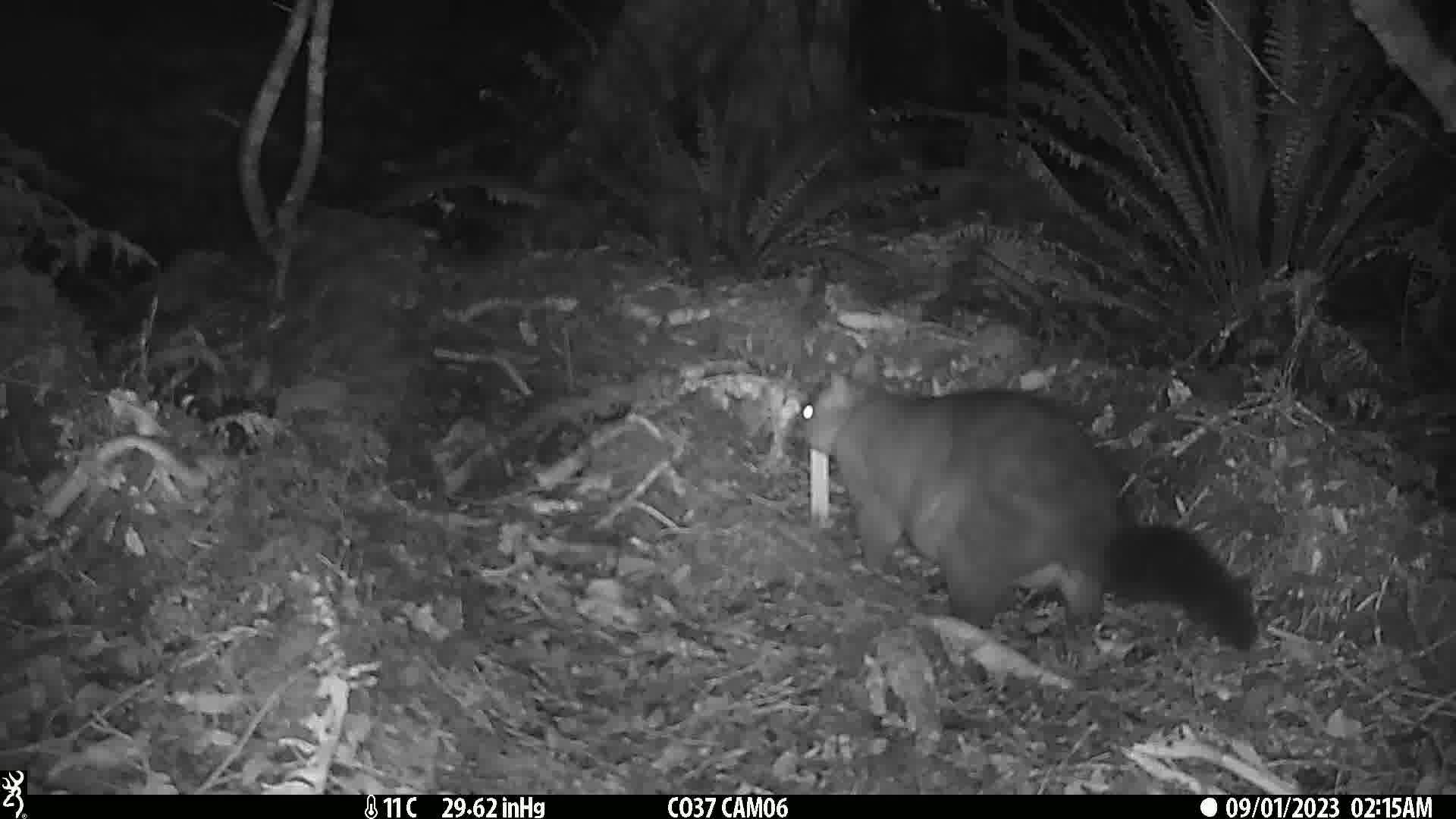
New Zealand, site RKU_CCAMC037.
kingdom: Animalia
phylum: Chordata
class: Mammalia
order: Diprotodontia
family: Phalangeridae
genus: Trichosurus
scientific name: Trichosurus vulpecula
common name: common brushtail possum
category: possum